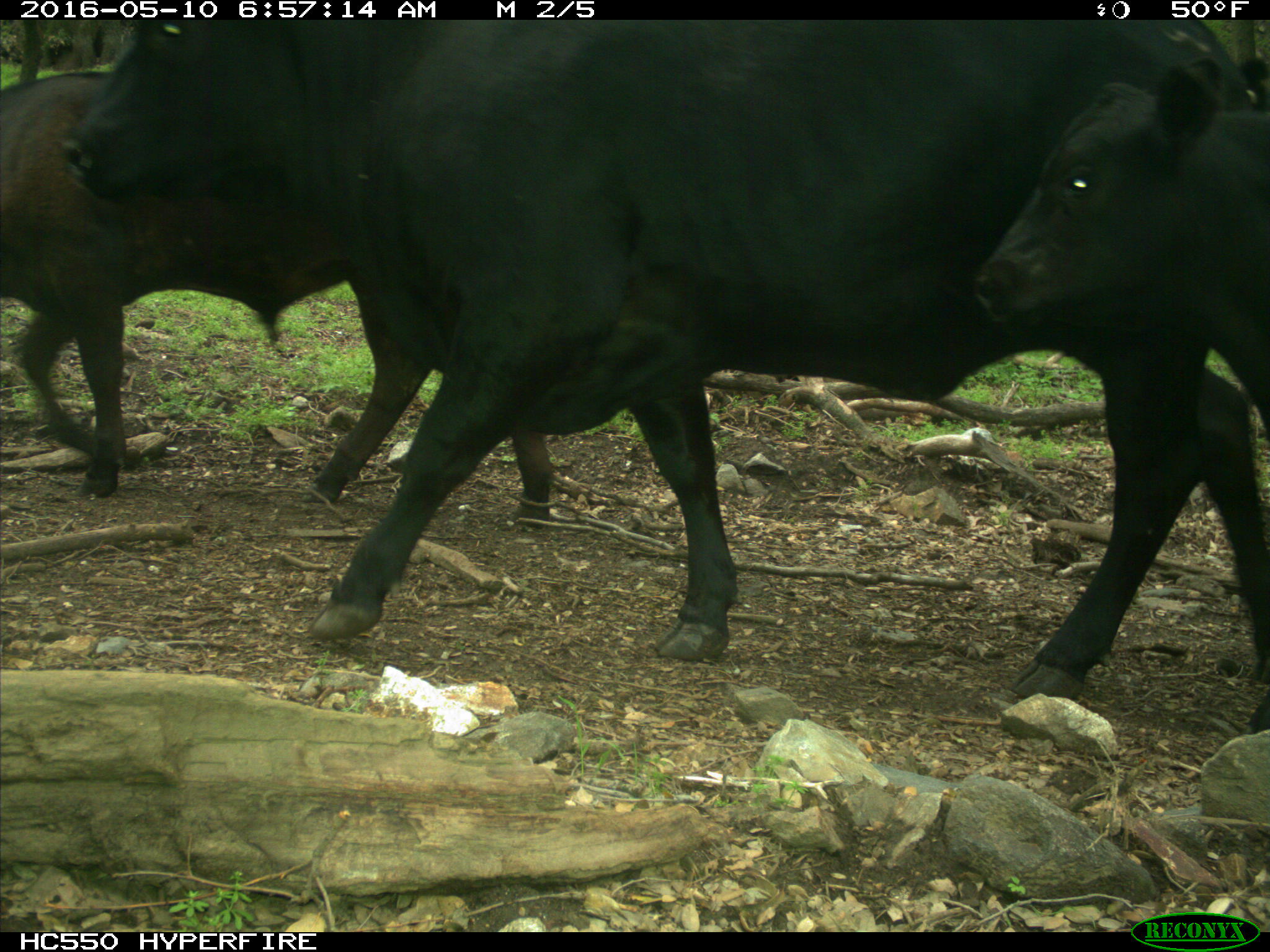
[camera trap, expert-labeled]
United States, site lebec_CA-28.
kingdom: Animalia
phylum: Chordata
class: Mammalia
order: Artiodactyla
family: Bovidae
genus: Bos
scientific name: Bos taurus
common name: domestic cow